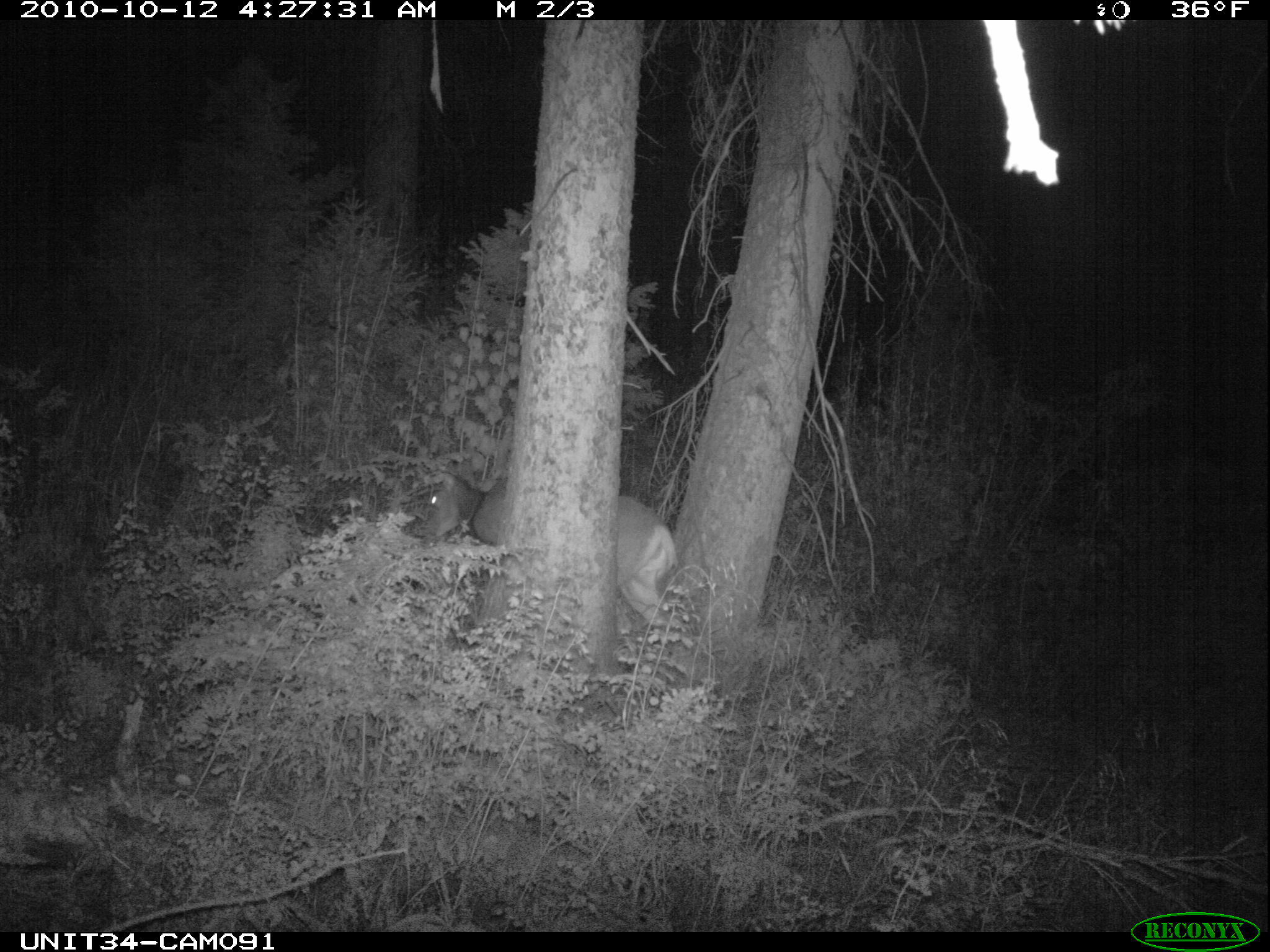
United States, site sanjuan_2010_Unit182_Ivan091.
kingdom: Animalia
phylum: Chordata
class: Mammalia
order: Artiodactyla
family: Cervidae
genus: Odocoileus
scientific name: Odocoileus hemionus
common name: mule deer